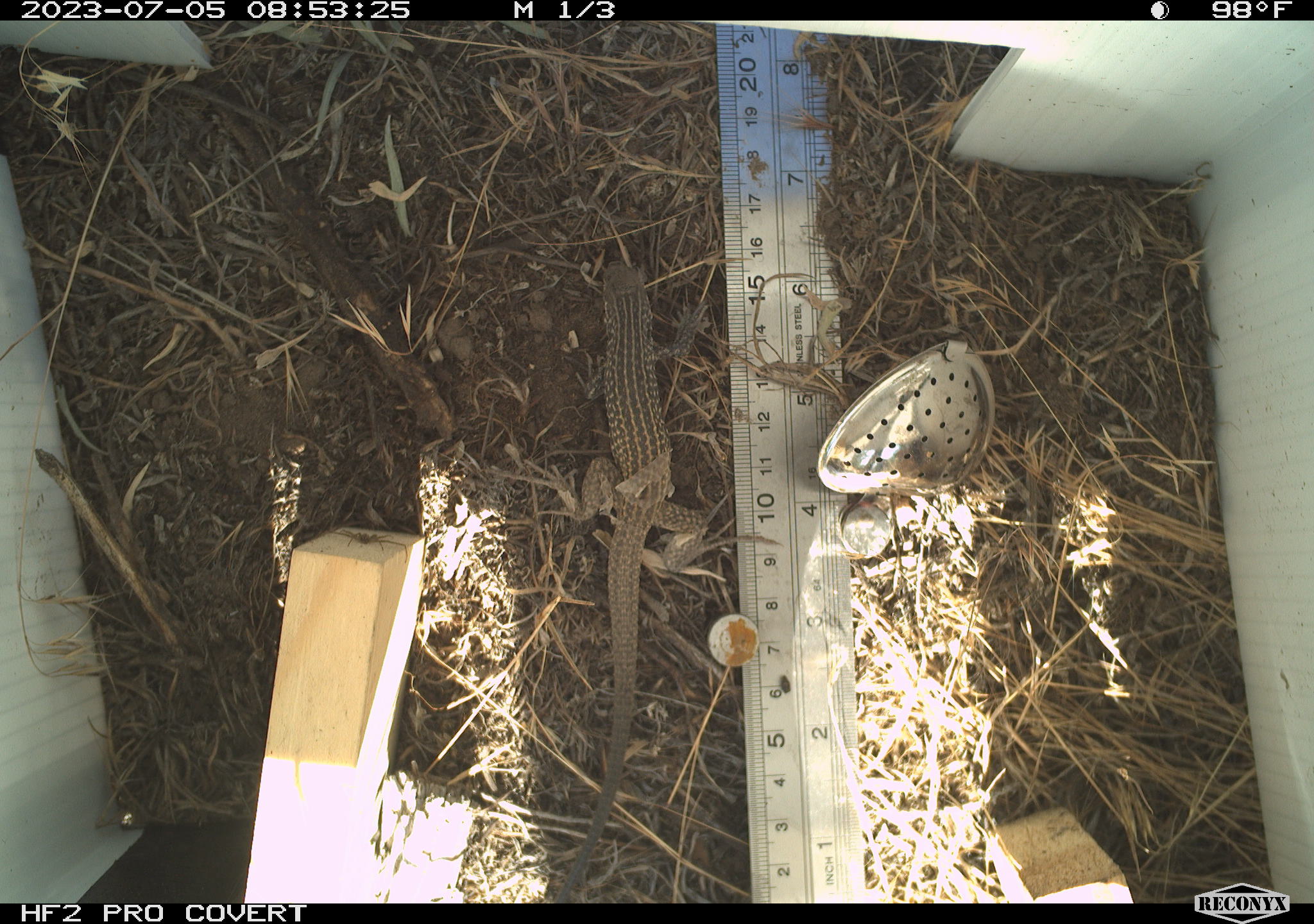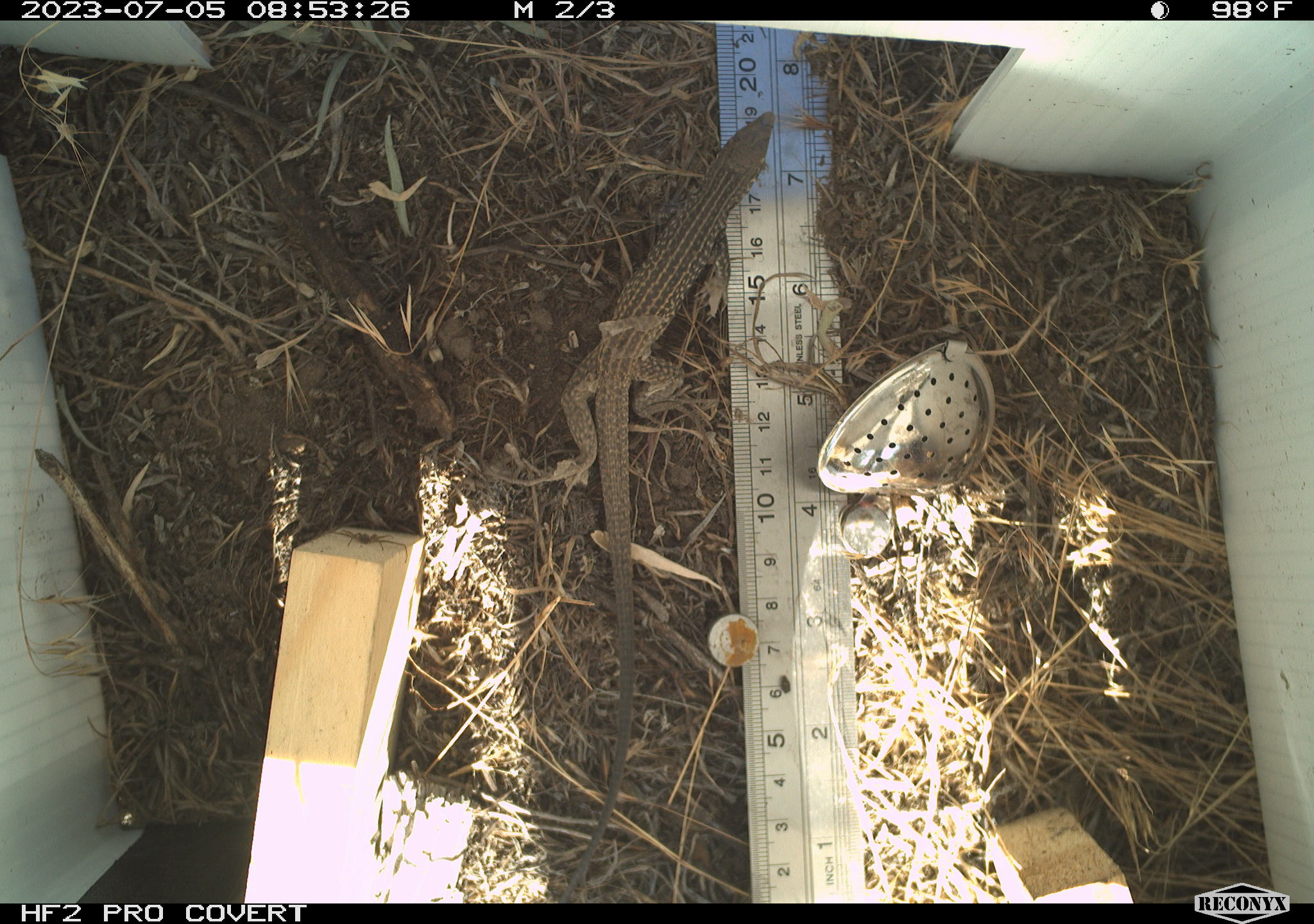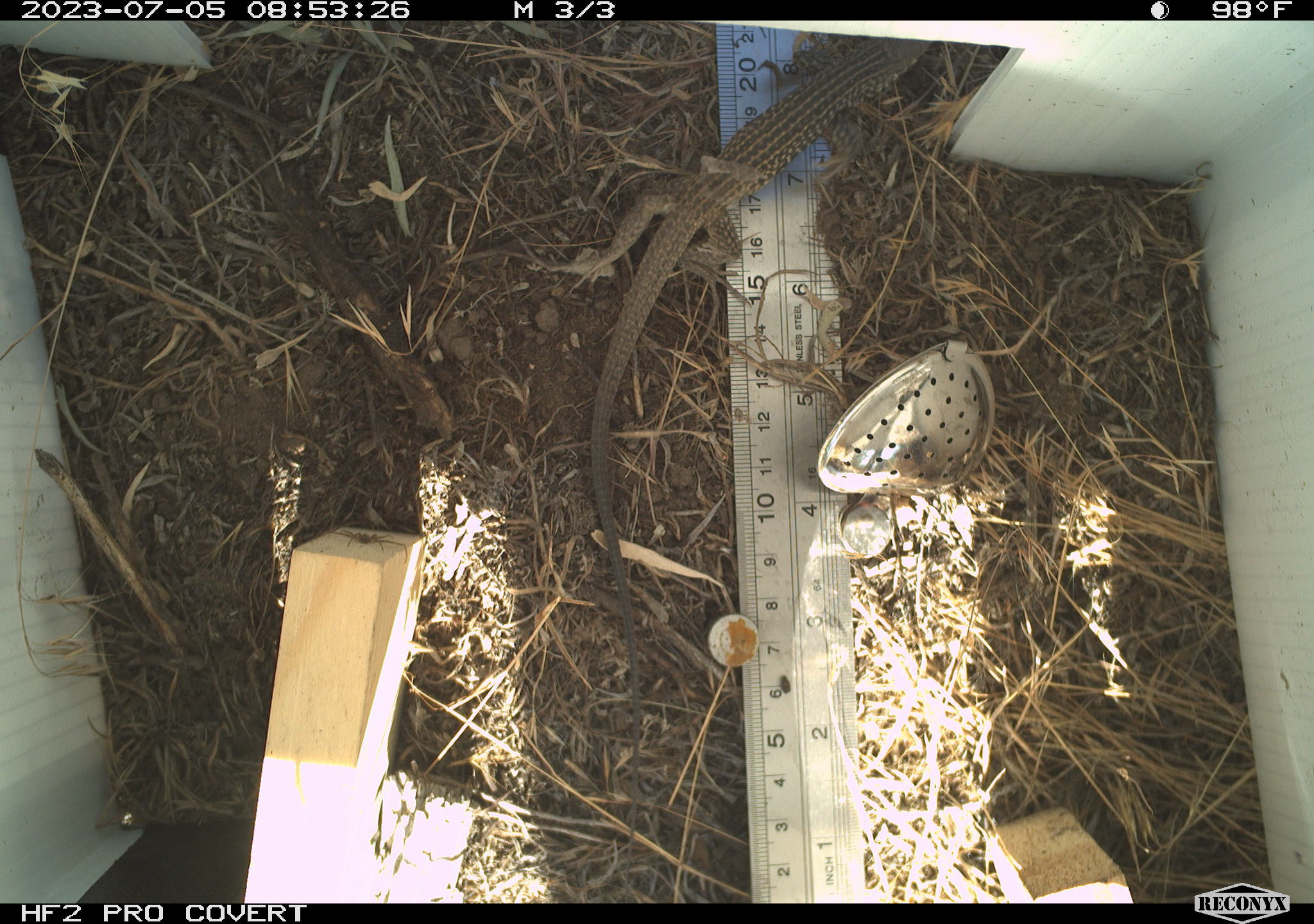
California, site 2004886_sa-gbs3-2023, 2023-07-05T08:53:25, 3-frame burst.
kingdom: Animalia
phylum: Chordata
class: Reptilia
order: Squamata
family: Teiidae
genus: Aspidoscelis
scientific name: Aspidoscelis tigris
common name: western whiptail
Western whiptail (Aspidoscelis tigris).